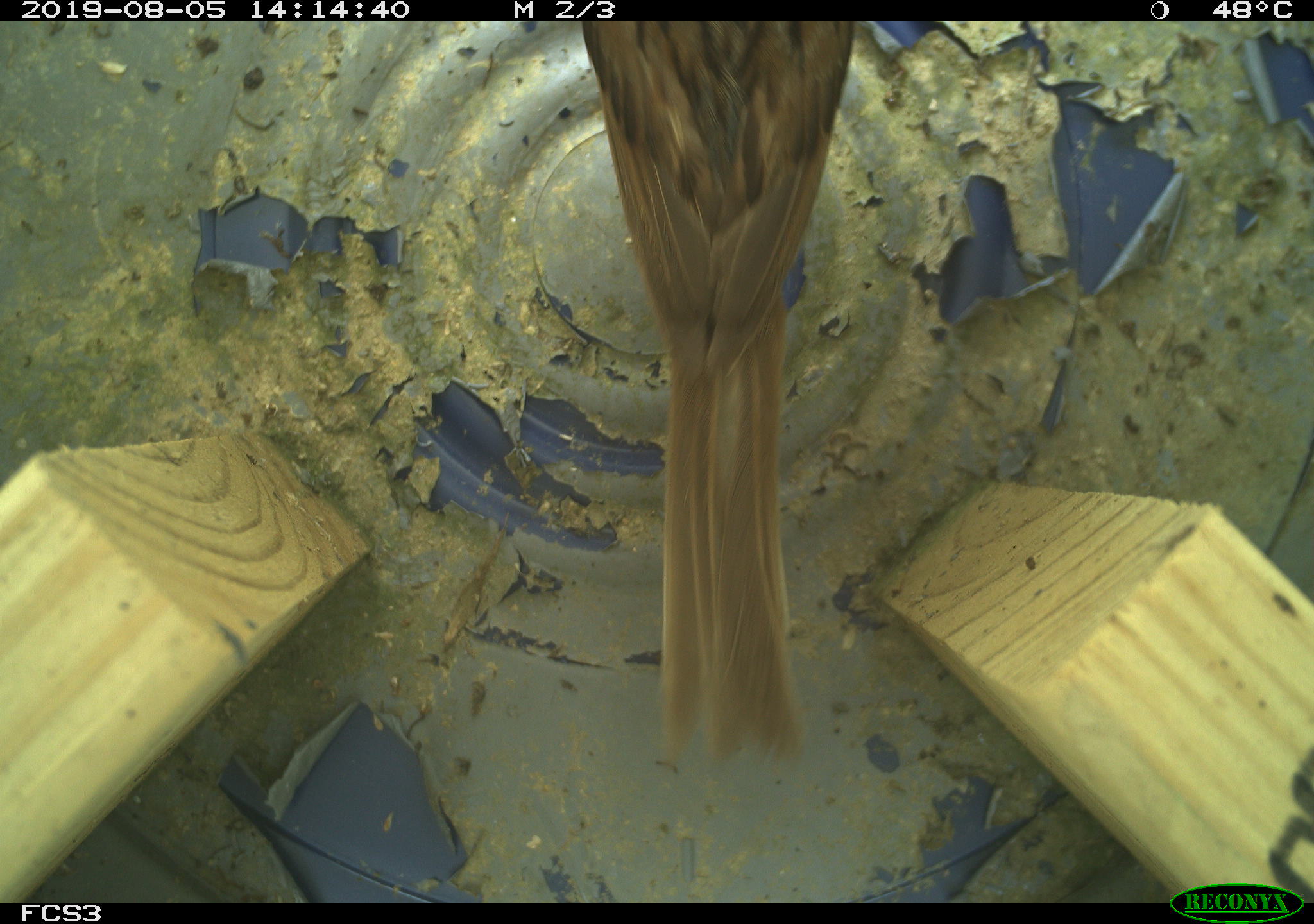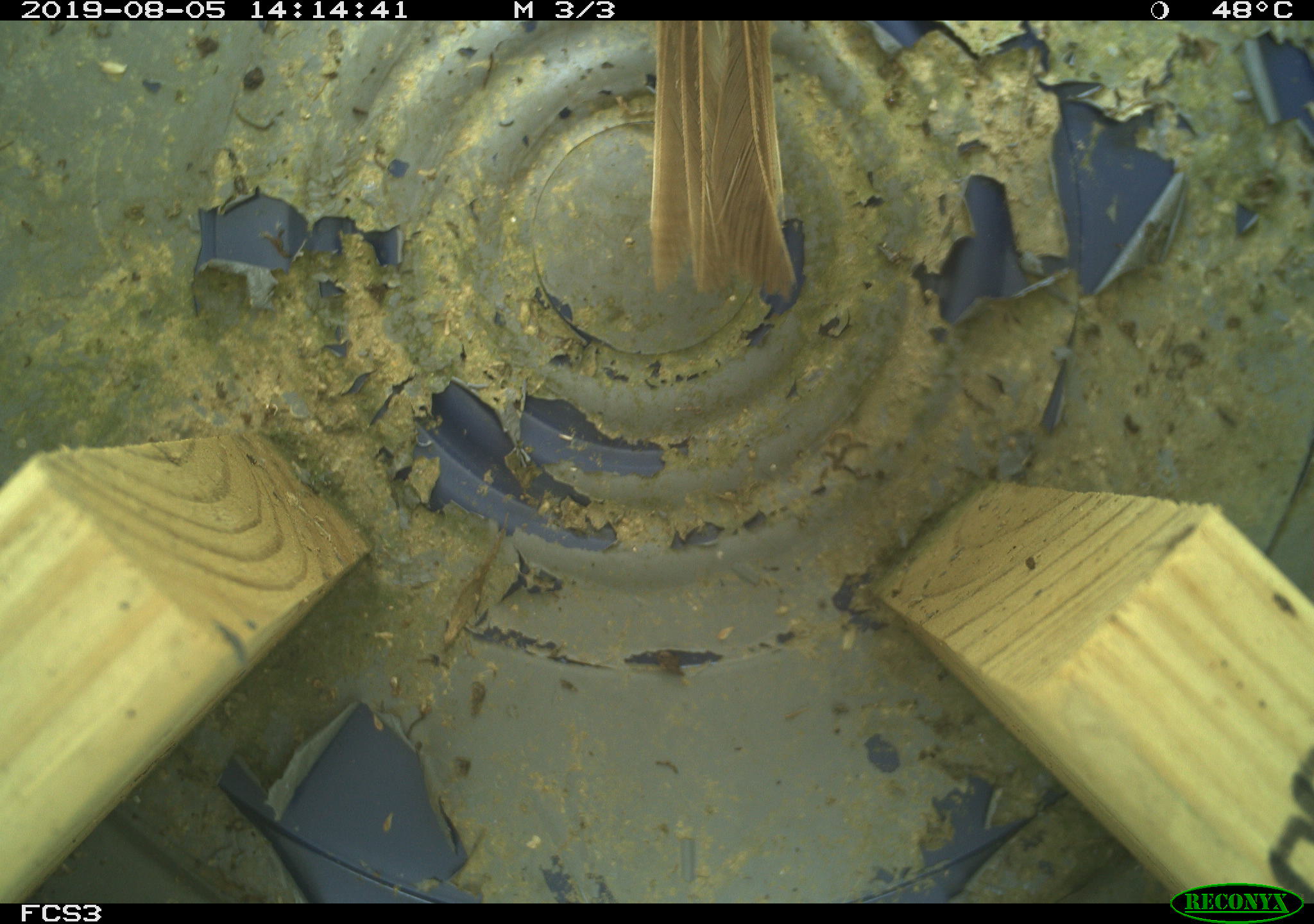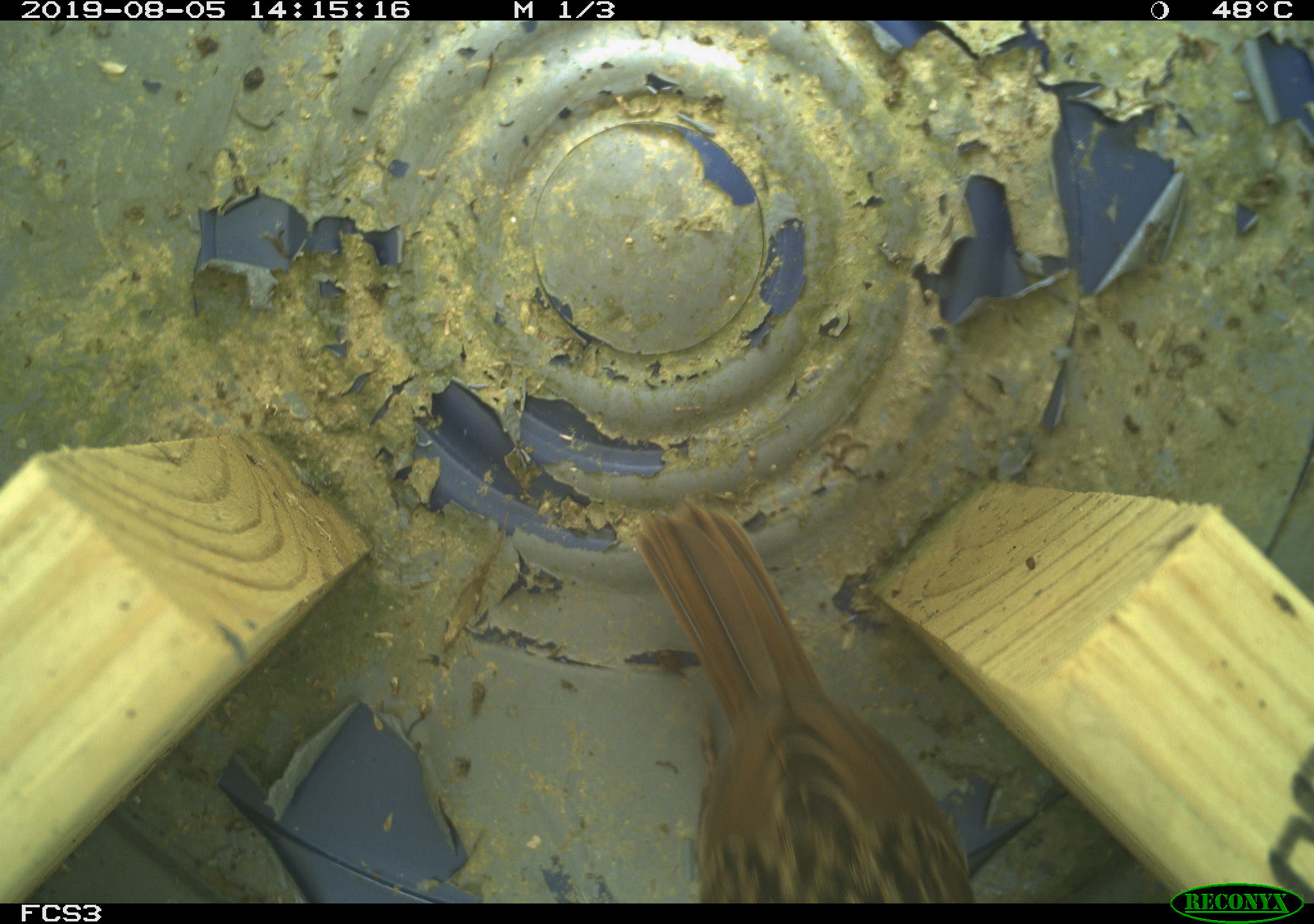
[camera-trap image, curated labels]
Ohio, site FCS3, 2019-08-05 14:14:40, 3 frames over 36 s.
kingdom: Animalia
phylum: Chordata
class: Aves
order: Passeriformes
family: Passerellidae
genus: Melospiza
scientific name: Melospiza melodia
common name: song sparrow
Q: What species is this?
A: Song sparrow (Melospiza melodia).